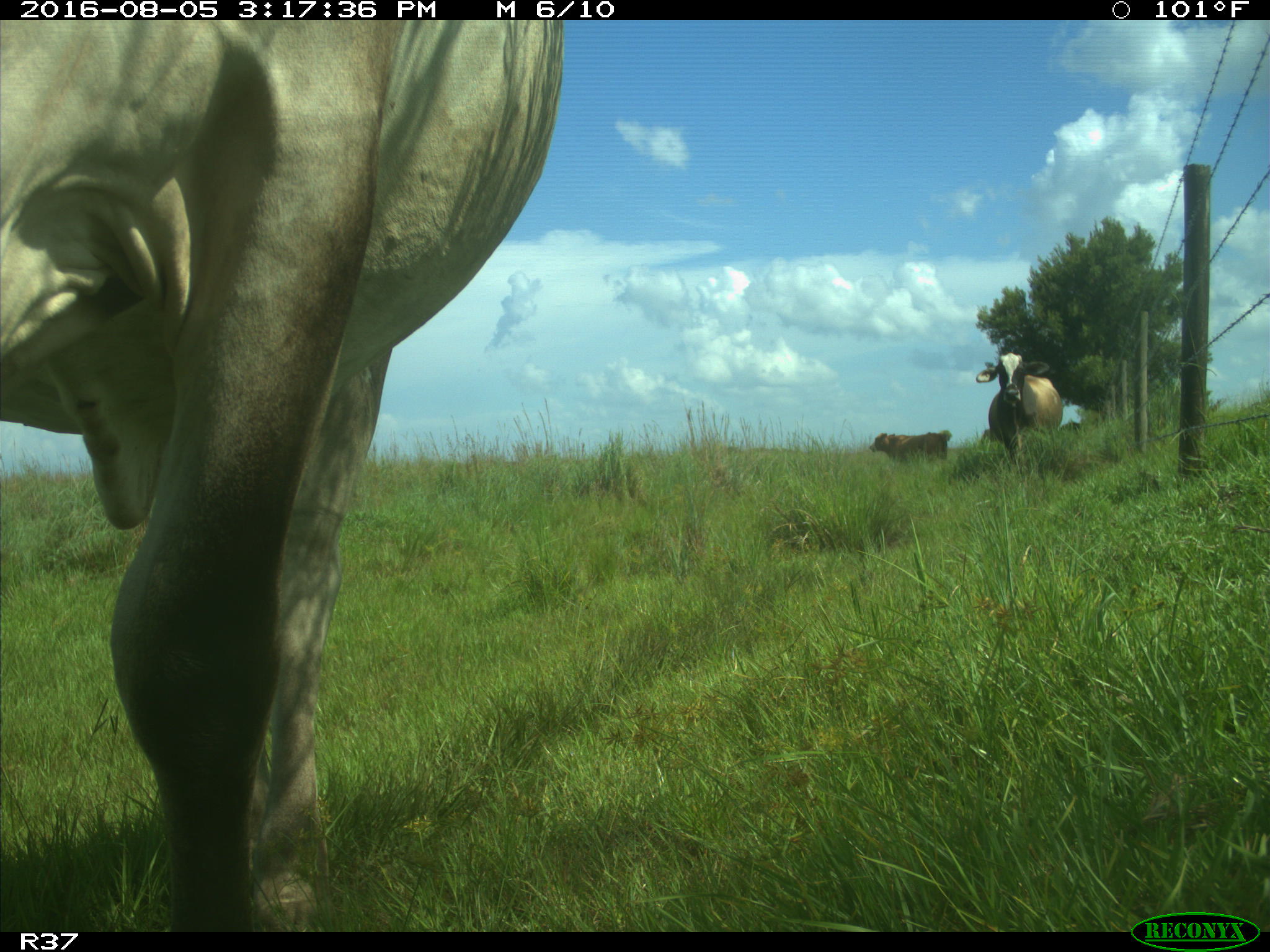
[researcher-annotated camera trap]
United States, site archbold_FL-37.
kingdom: Animalia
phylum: Chordata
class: Mammalia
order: Artiodactyla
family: Bovidae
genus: Bos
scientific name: Bos taurus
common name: domestic cow